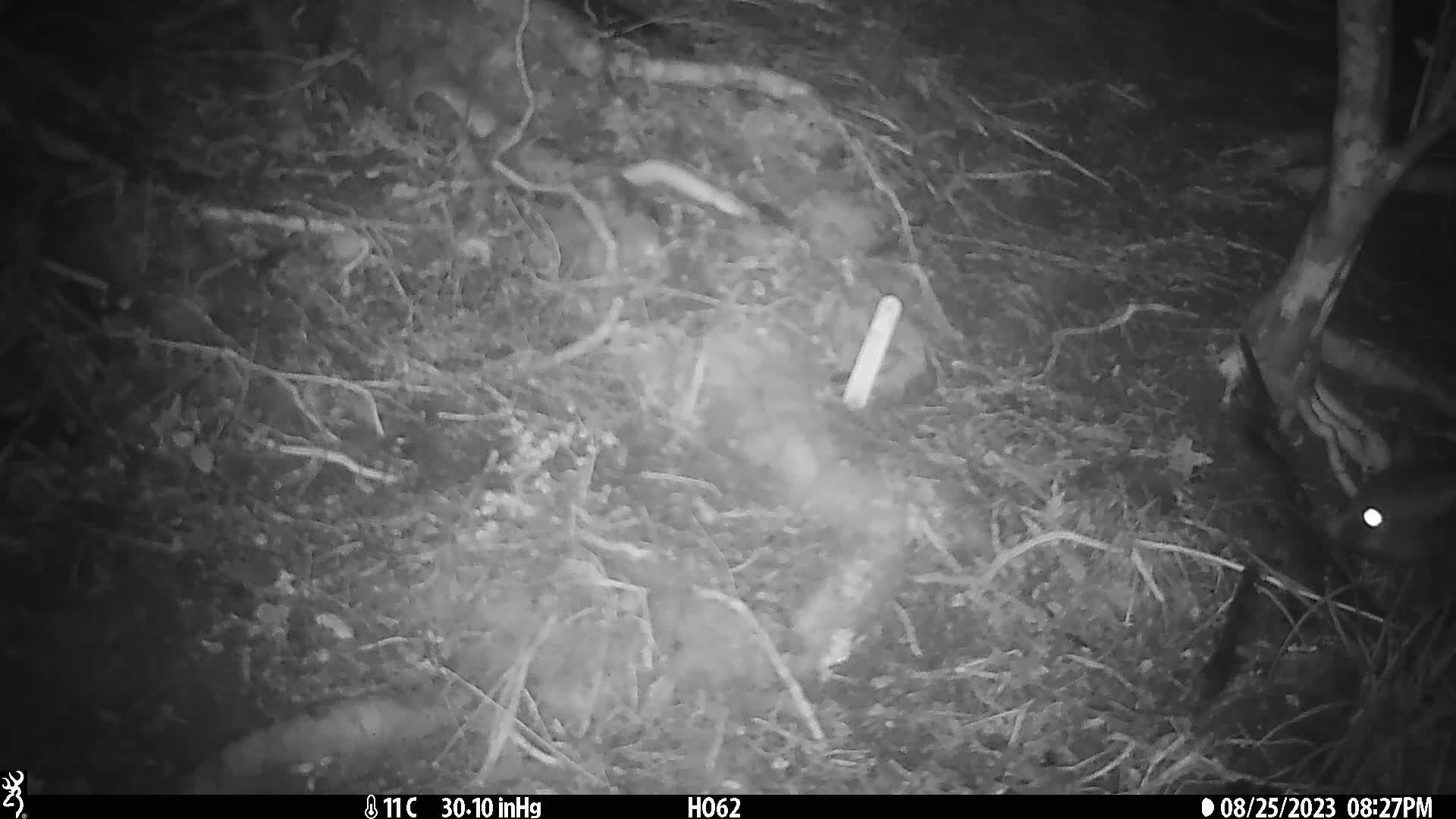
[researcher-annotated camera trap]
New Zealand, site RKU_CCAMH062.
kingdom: Animalia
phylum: Chordata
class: Mammalia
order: Diprotodontia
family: Phalangeridae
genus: Trichosurus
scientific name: Trichosurus vulpecula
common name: common brushtail possum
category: possum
Possum (common brushtail possum) (Trichosurus vulpecula).